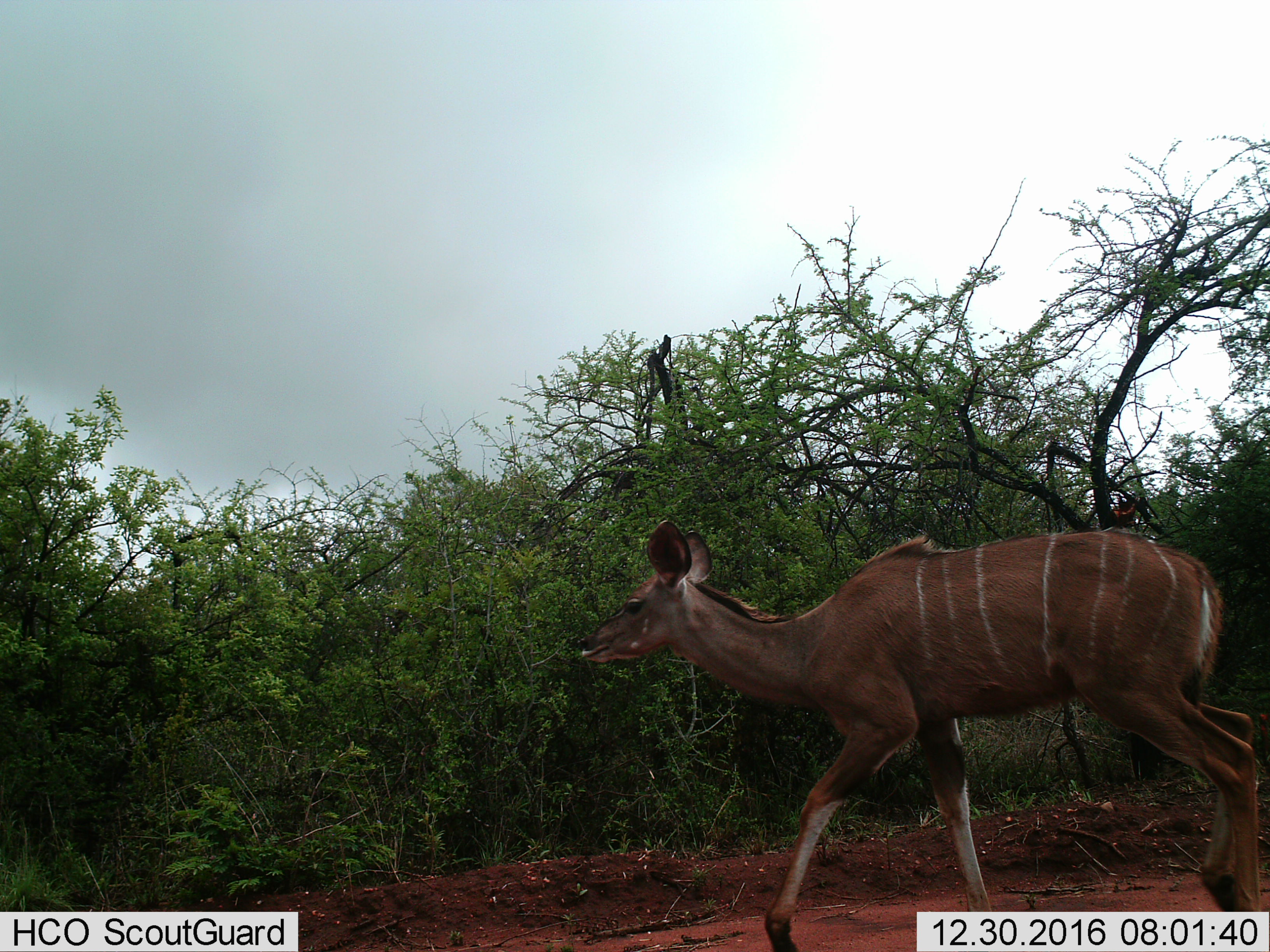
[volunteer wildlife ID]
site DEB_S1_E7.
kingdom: Animalia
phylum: Chordata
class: Mammalia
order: Artiodactyla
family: Bovidae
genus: Tragelaphus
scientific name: Tragelaphus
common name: kudu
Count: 1.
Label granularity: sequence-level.